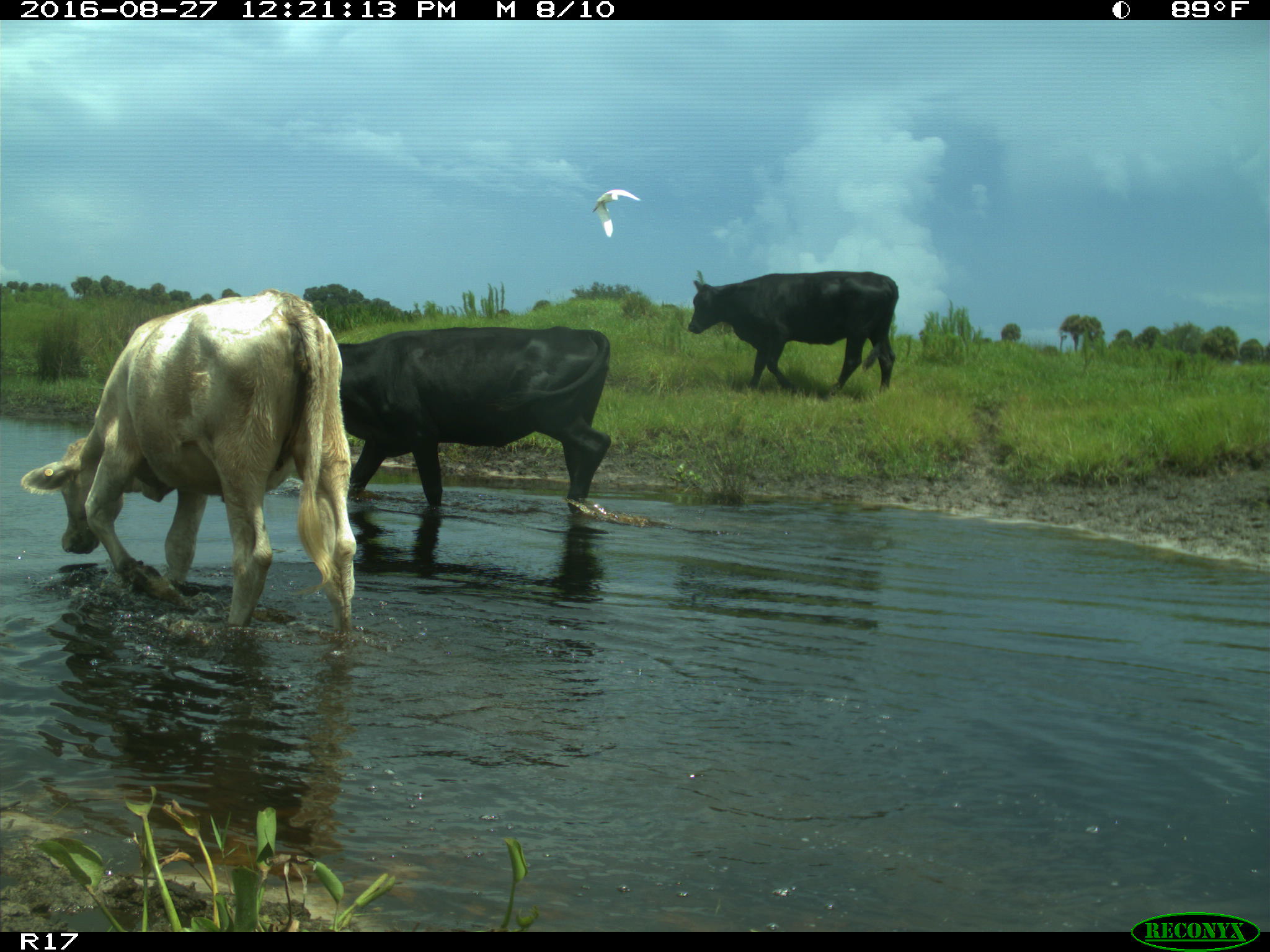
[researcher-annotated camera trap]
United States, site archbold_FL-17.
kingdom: Animalia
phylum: Chordata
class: Mammalia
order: Artiodactyla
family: Bovidae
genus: Bos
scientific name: Bos taurus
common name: domestic cow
Bos taurus (domestic cow).